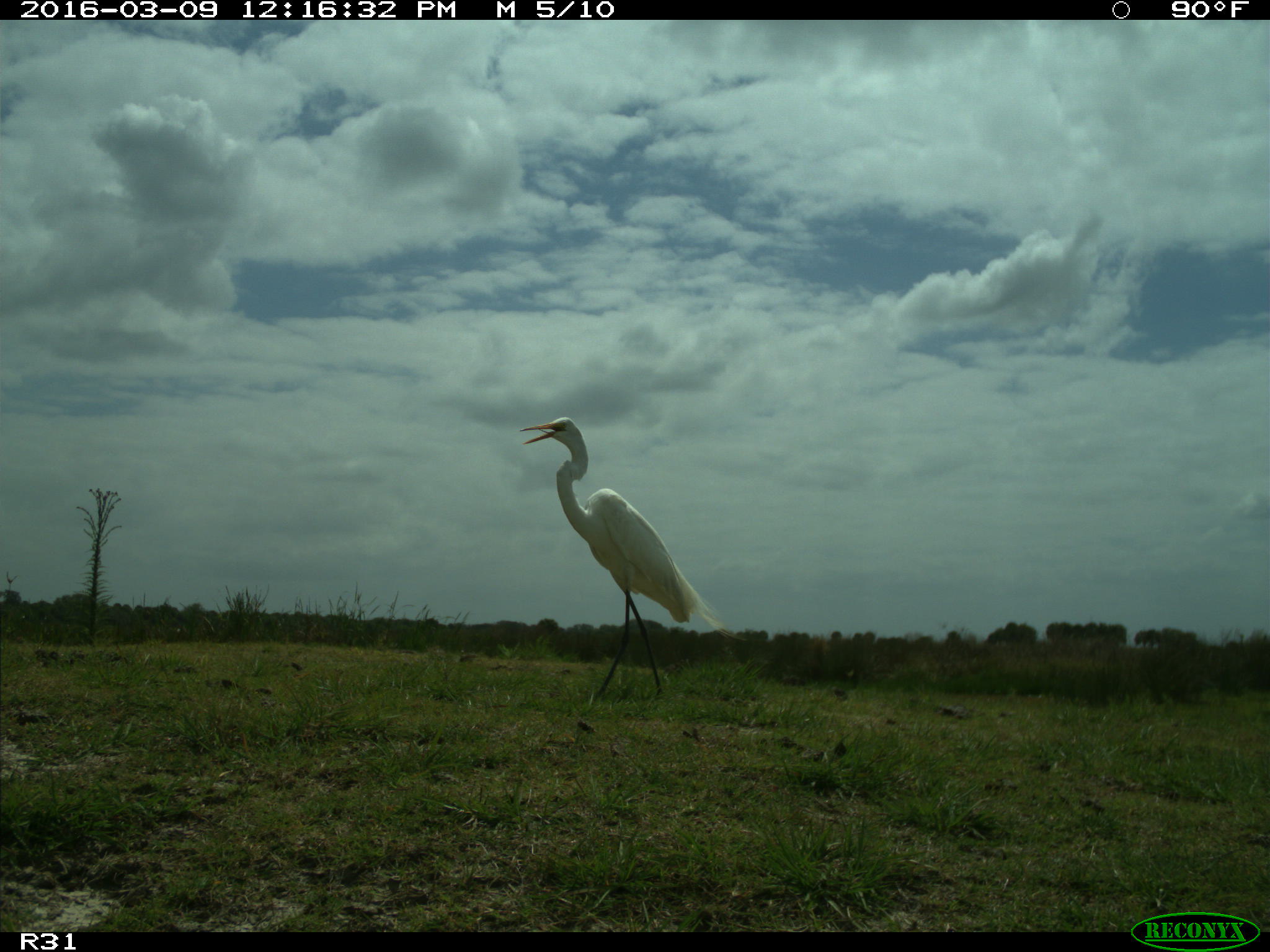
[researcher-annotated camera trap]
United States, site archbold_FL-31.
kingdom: Animalia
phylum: Chordata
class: Aves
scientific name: Aves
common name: birds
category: unidentified bird